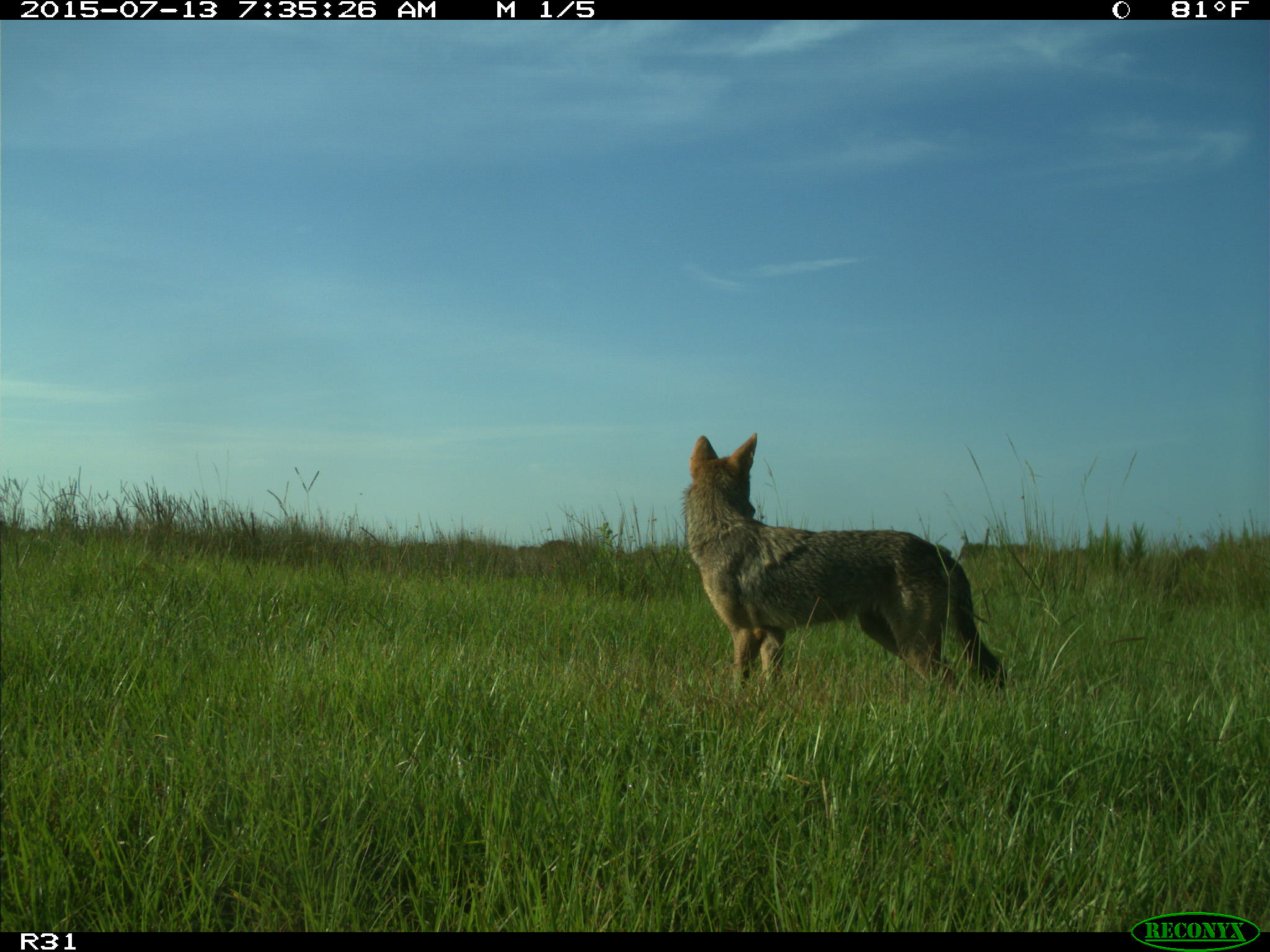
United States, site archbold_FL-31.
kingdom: Animalia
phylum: Chordata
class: Mammalia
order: Carnivora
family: Canidae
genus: Canis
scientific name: Canis latrans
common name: coyote